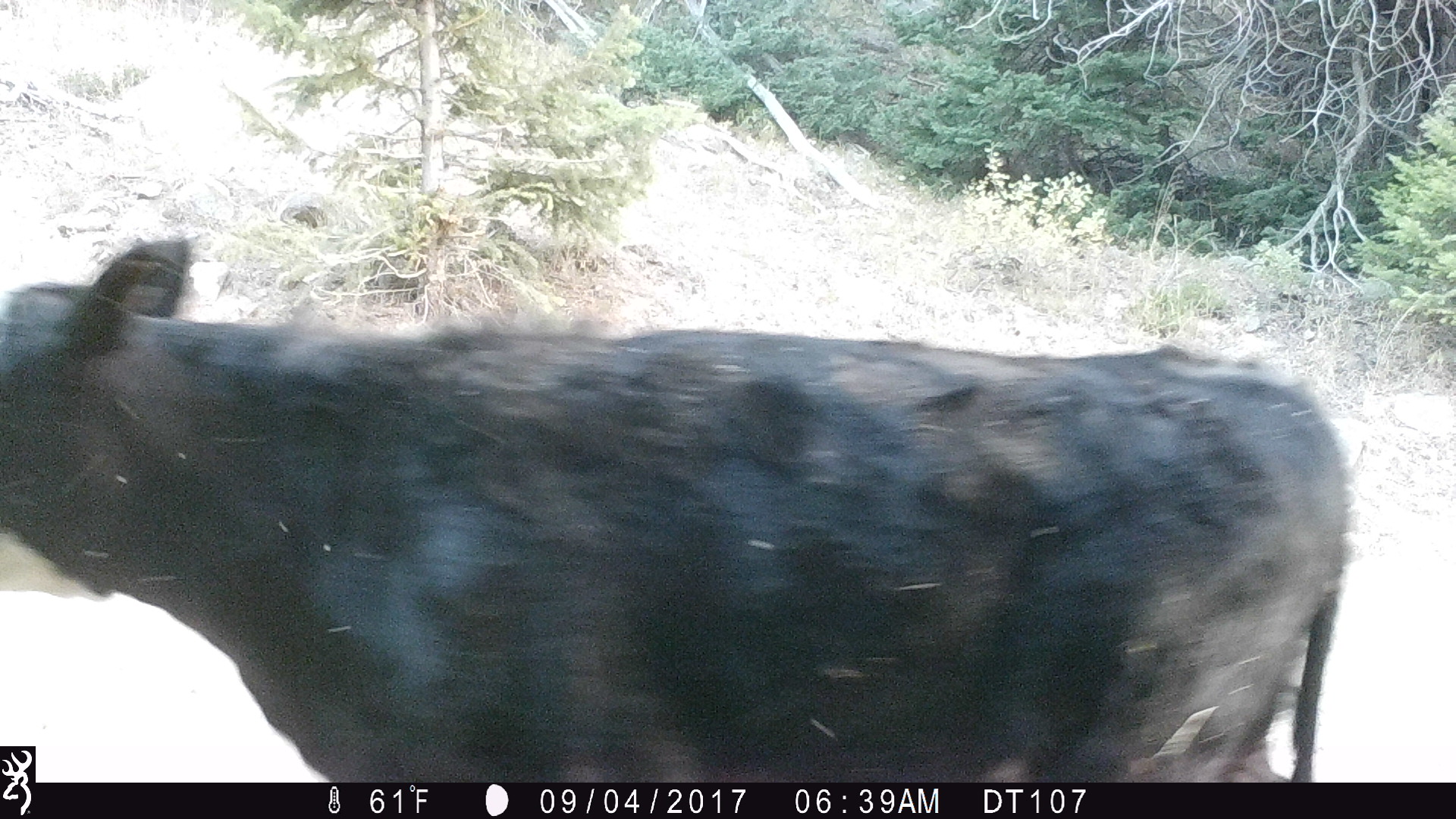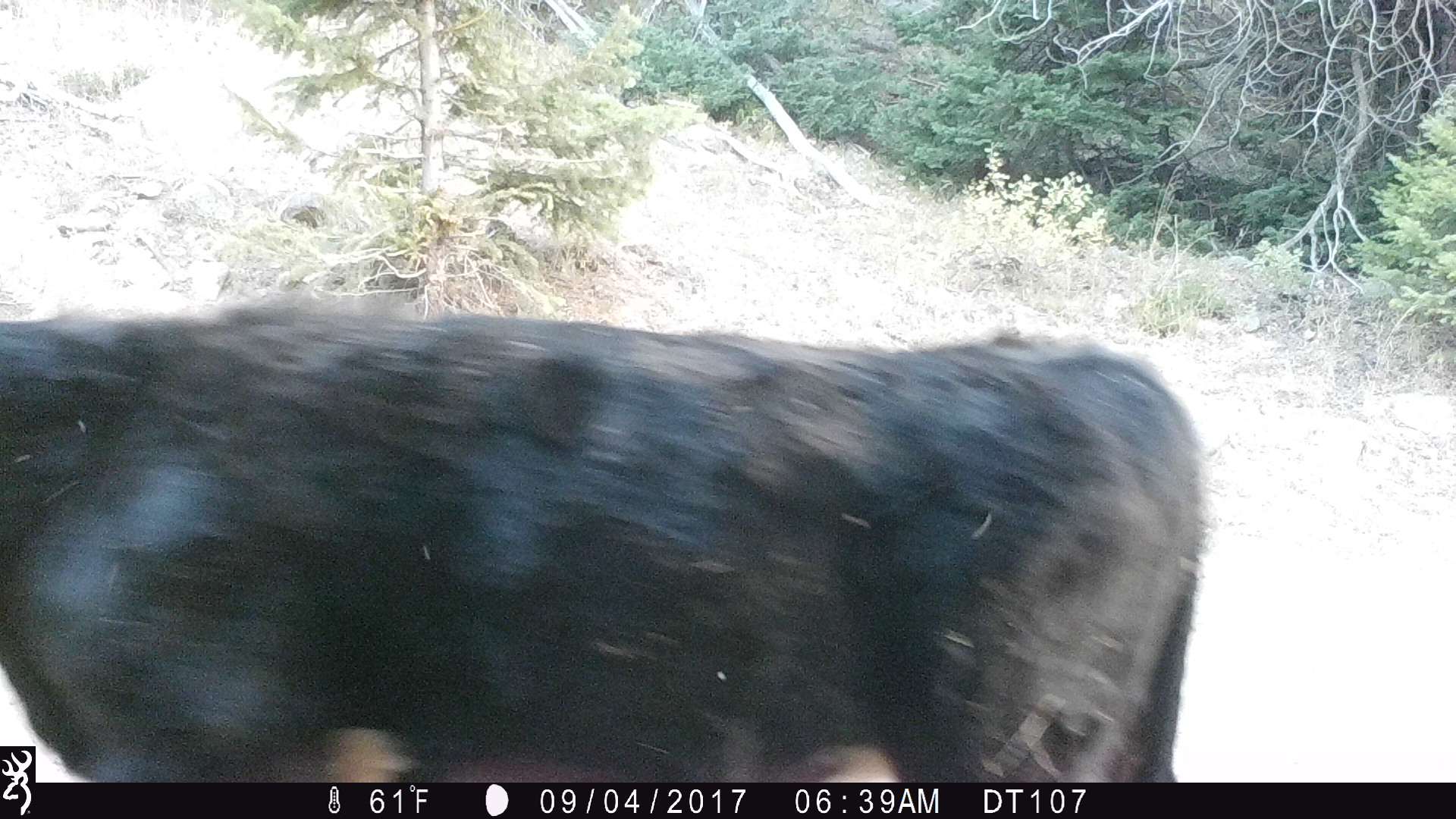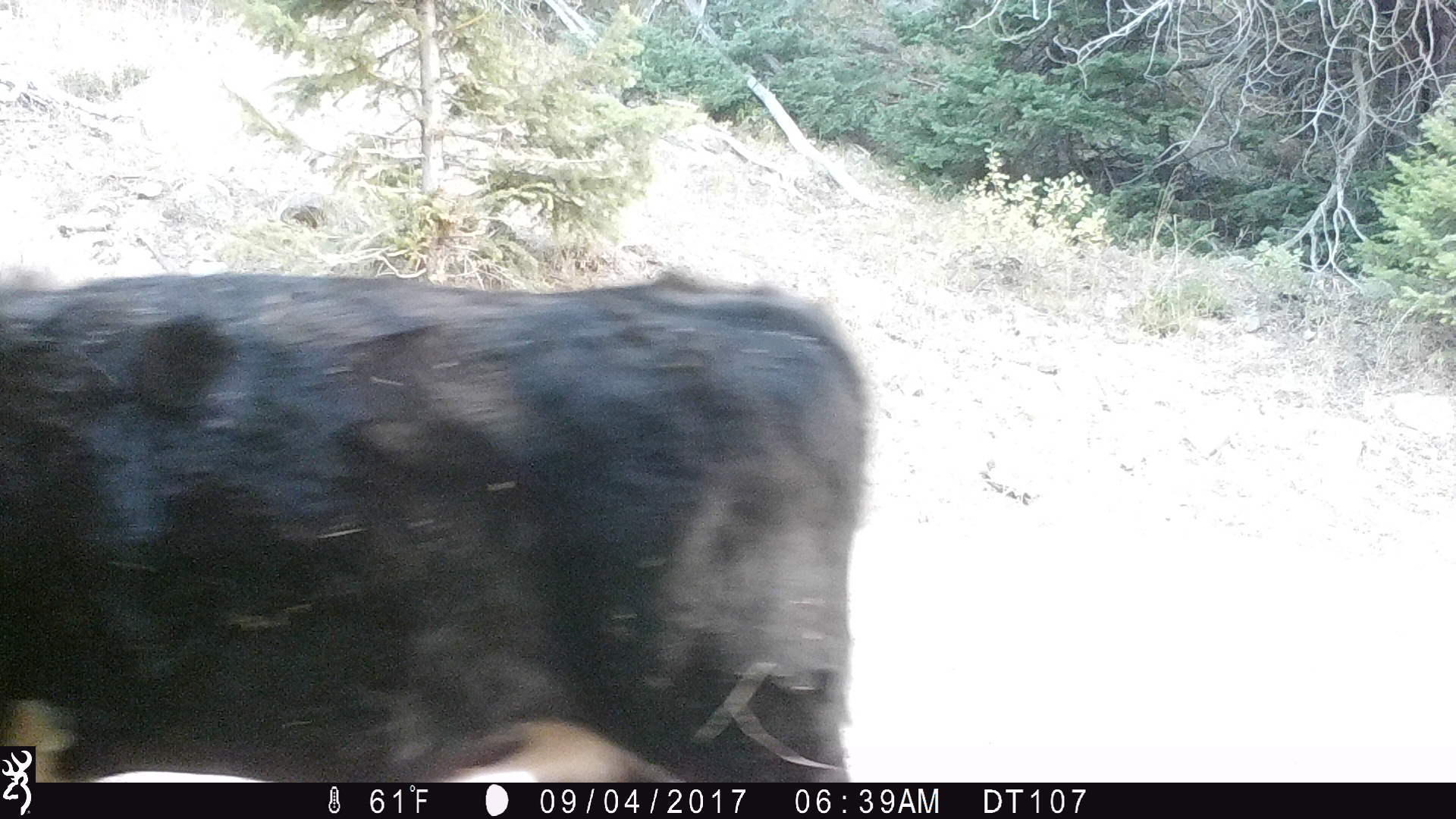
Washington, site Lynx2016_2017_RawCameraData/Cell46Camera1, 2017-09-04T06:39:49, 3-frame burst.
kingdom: Animalia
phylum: Chordata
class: Mammalia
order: Artiodactyla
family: Bovidae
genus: Bos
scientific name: Bos taurus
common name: domestic cattle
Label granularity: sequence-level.